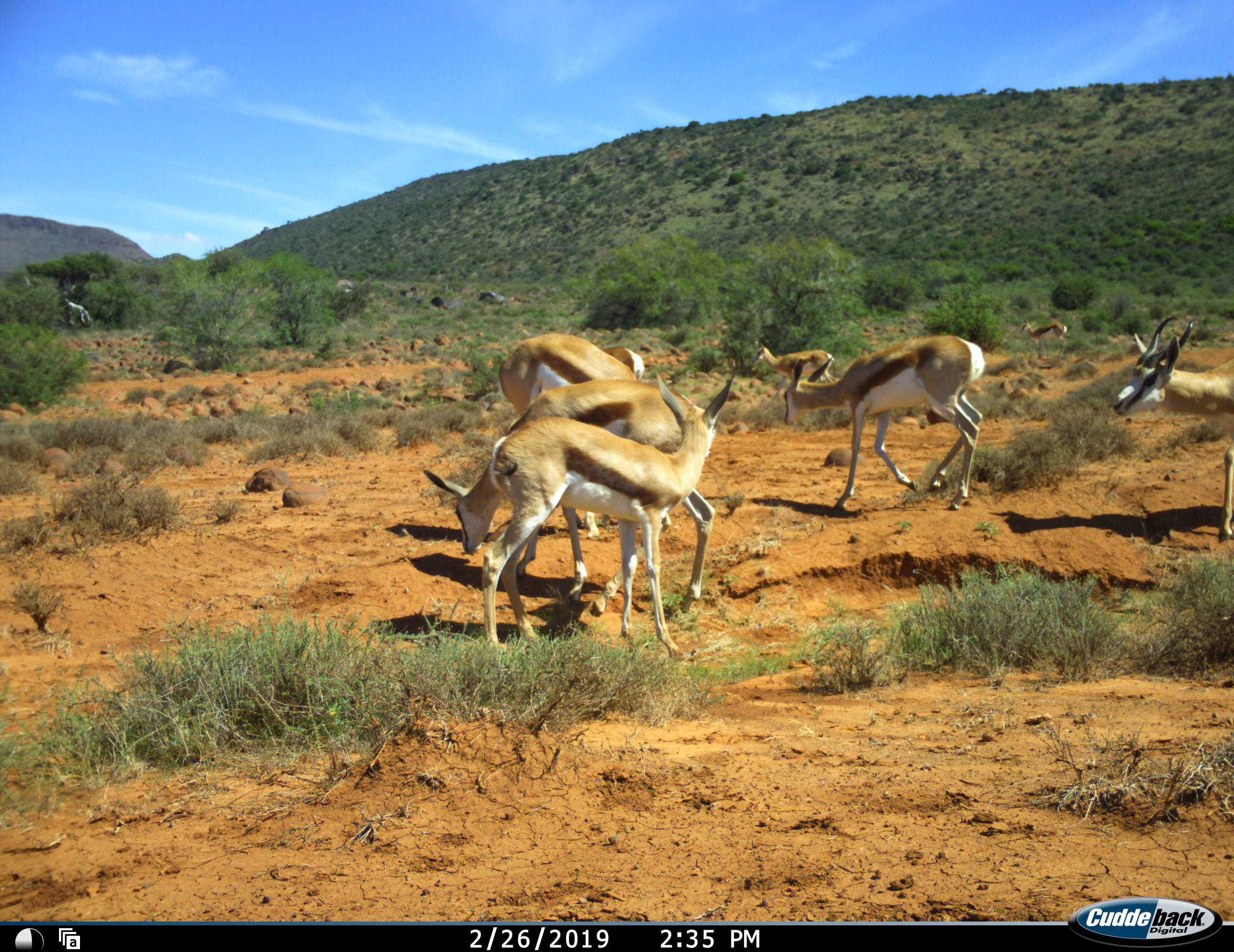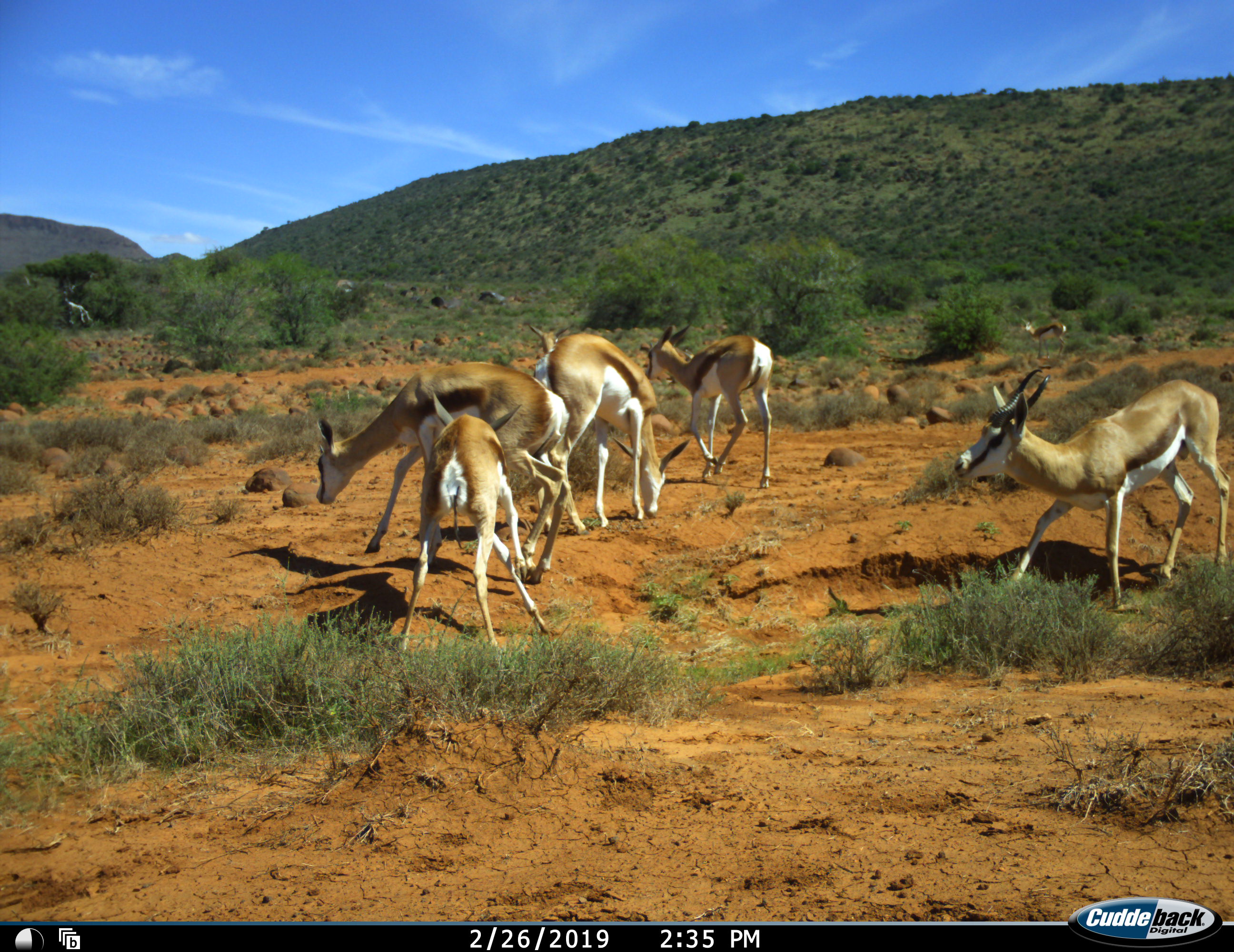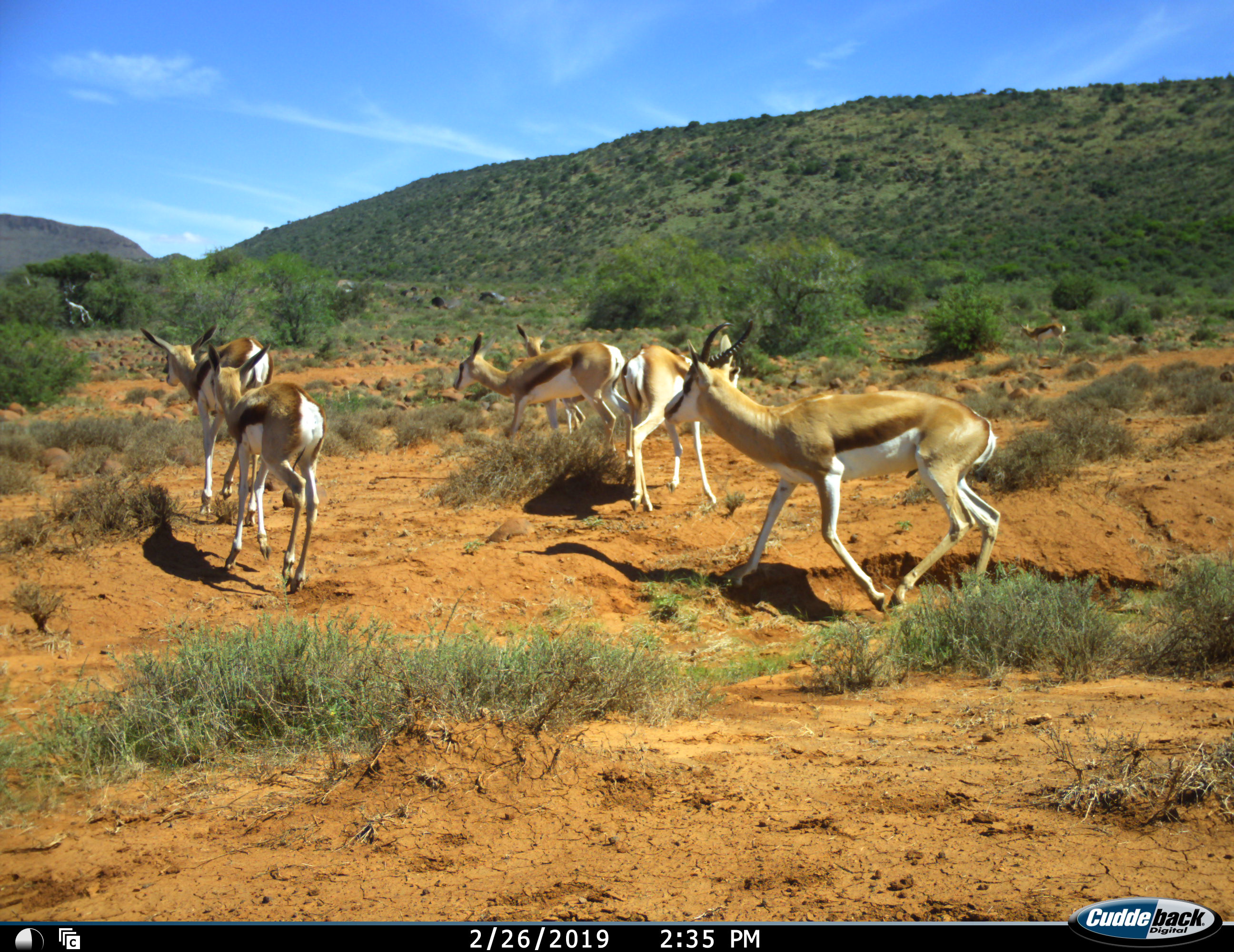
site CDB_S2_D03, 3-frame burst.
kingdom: Animalia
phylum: Chordata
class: Mammalia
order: Artiodactyla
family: Bovidae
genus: Antidorcas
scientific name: Antidorcas marsupialis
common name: springbok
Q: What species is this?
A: Springbok (Antidorcas marsupialis).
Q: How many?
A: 8.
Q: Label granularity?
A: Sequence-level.